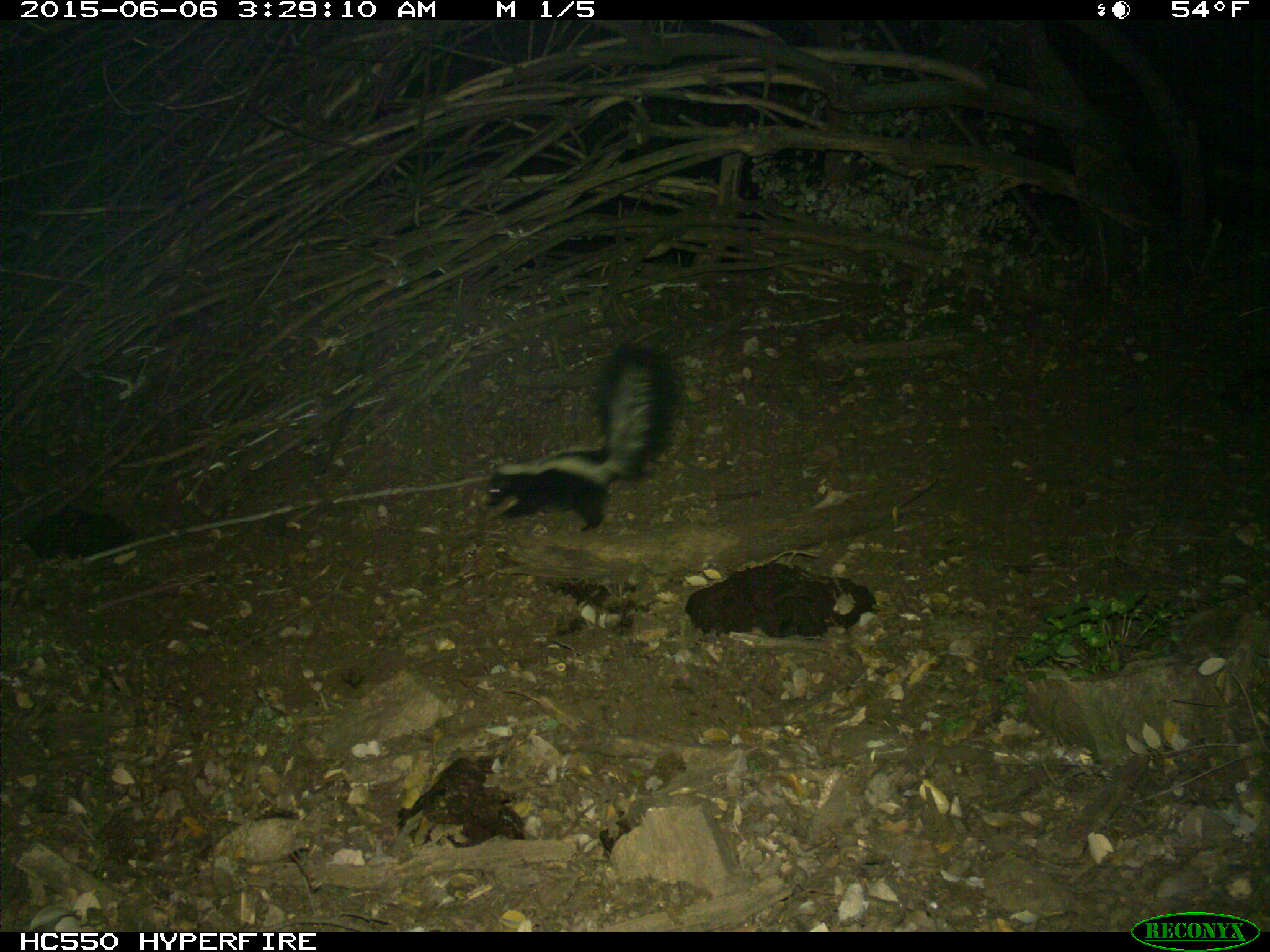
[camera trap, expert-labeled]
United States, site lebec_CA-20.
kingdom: Animalia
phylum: Chordata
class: Mammalia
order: Carnivora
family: Mephitidae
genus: Mephitis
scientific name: Mephitis mephitis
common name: striped skunk